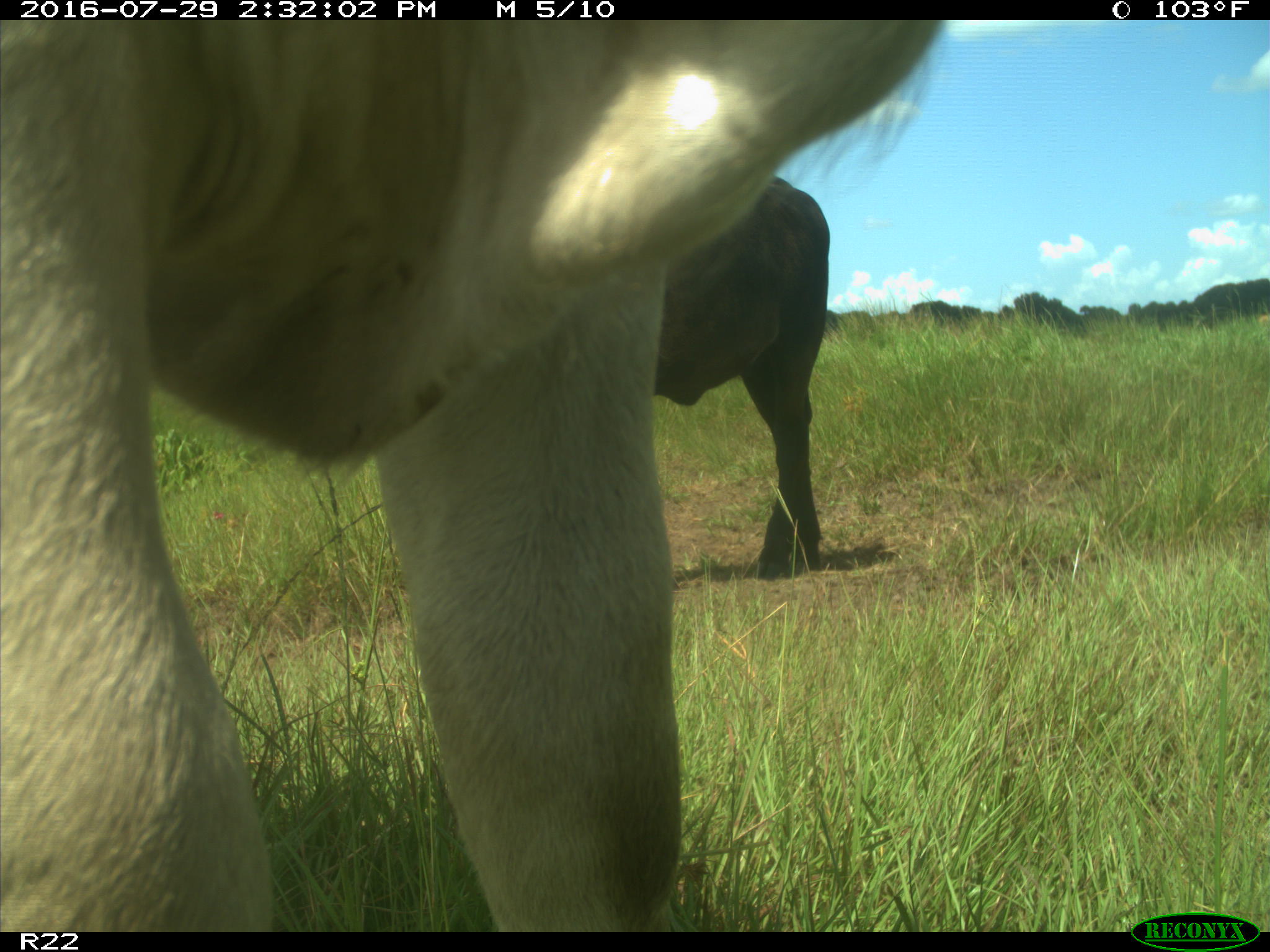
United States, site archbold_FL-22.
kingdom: Animalia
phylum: Chordata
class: Mammalia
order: Artiodactyla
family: Bovidae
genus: Bos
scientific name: Bos taurus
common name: domestic cow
Bos taurus (domestic cow).